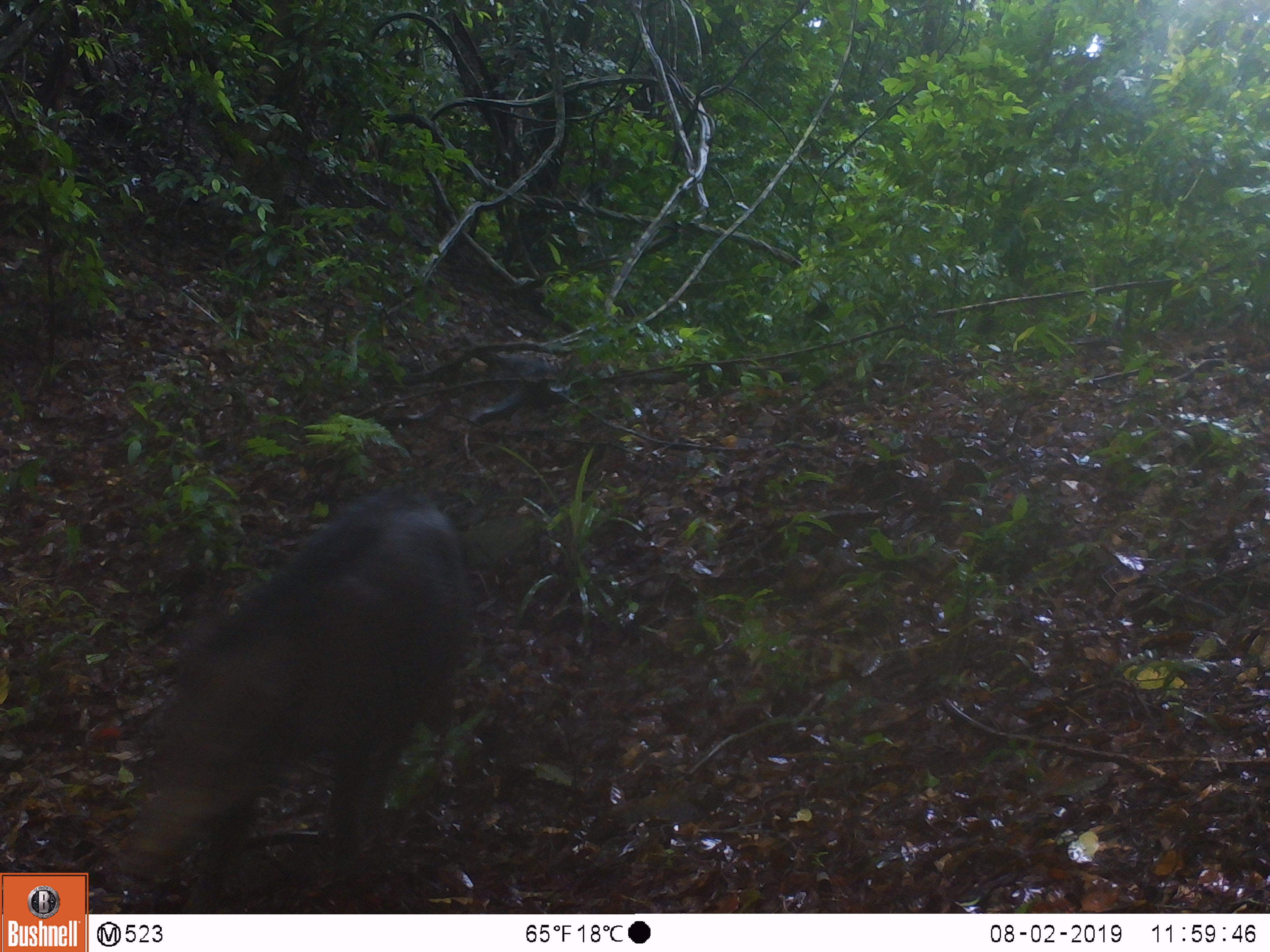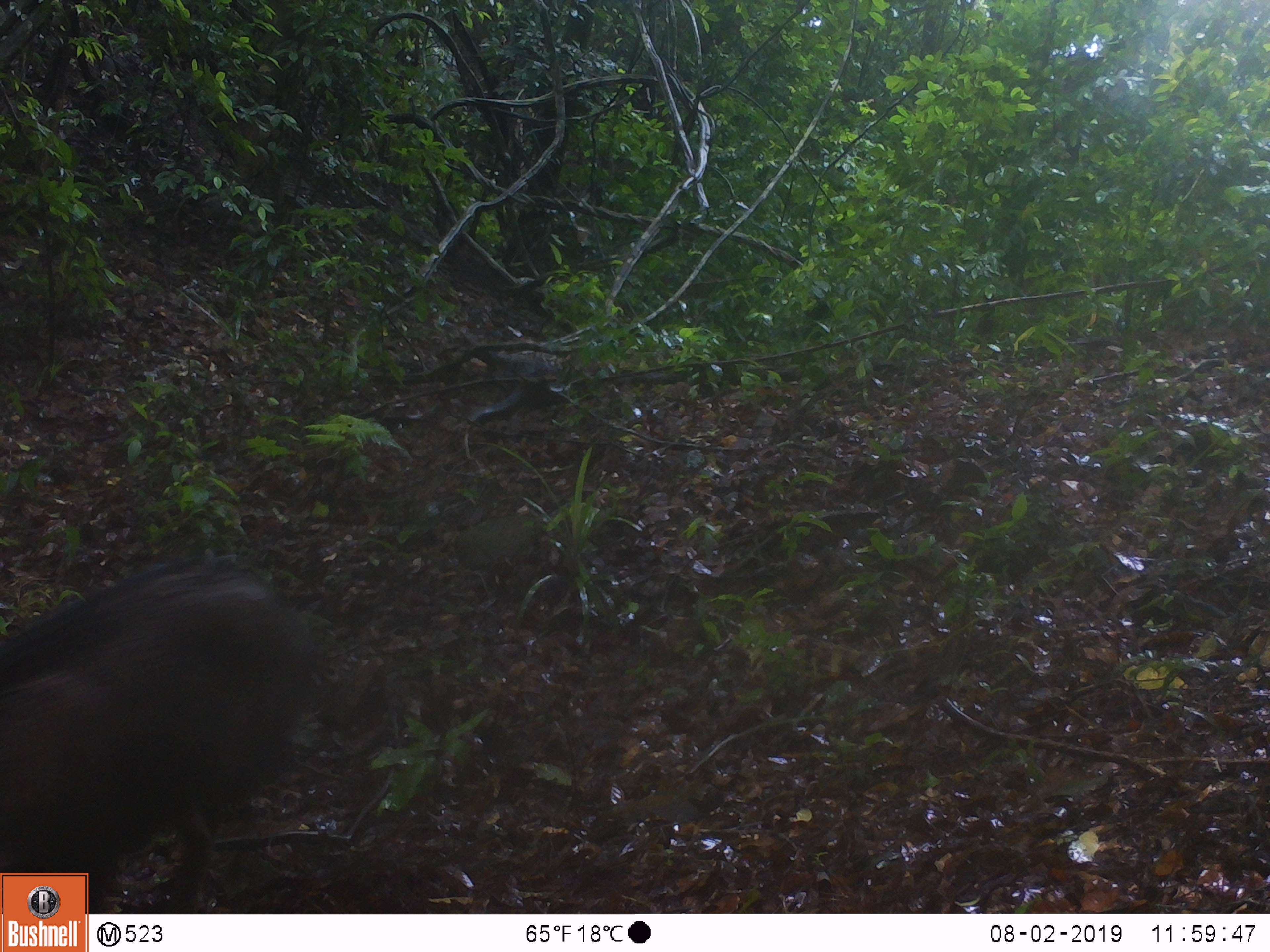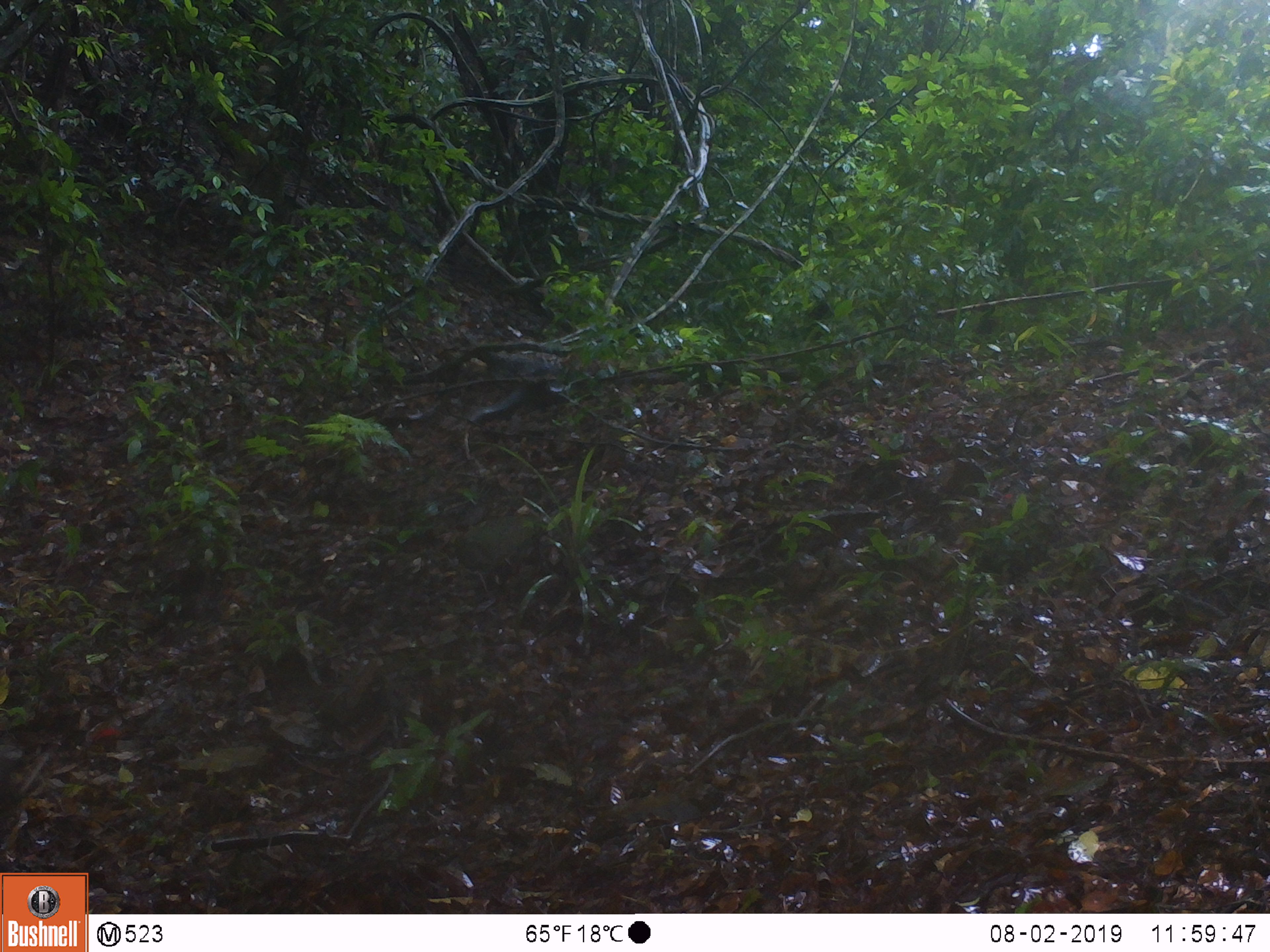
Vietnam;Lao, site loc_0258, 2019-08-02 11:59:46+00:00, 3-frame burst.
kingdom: Animalia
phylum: Chordata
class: Mammalia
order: Artiodactyla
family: Suidae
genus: Sus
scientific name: Sus scrofa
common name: eurasian wild pig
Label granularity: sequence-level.